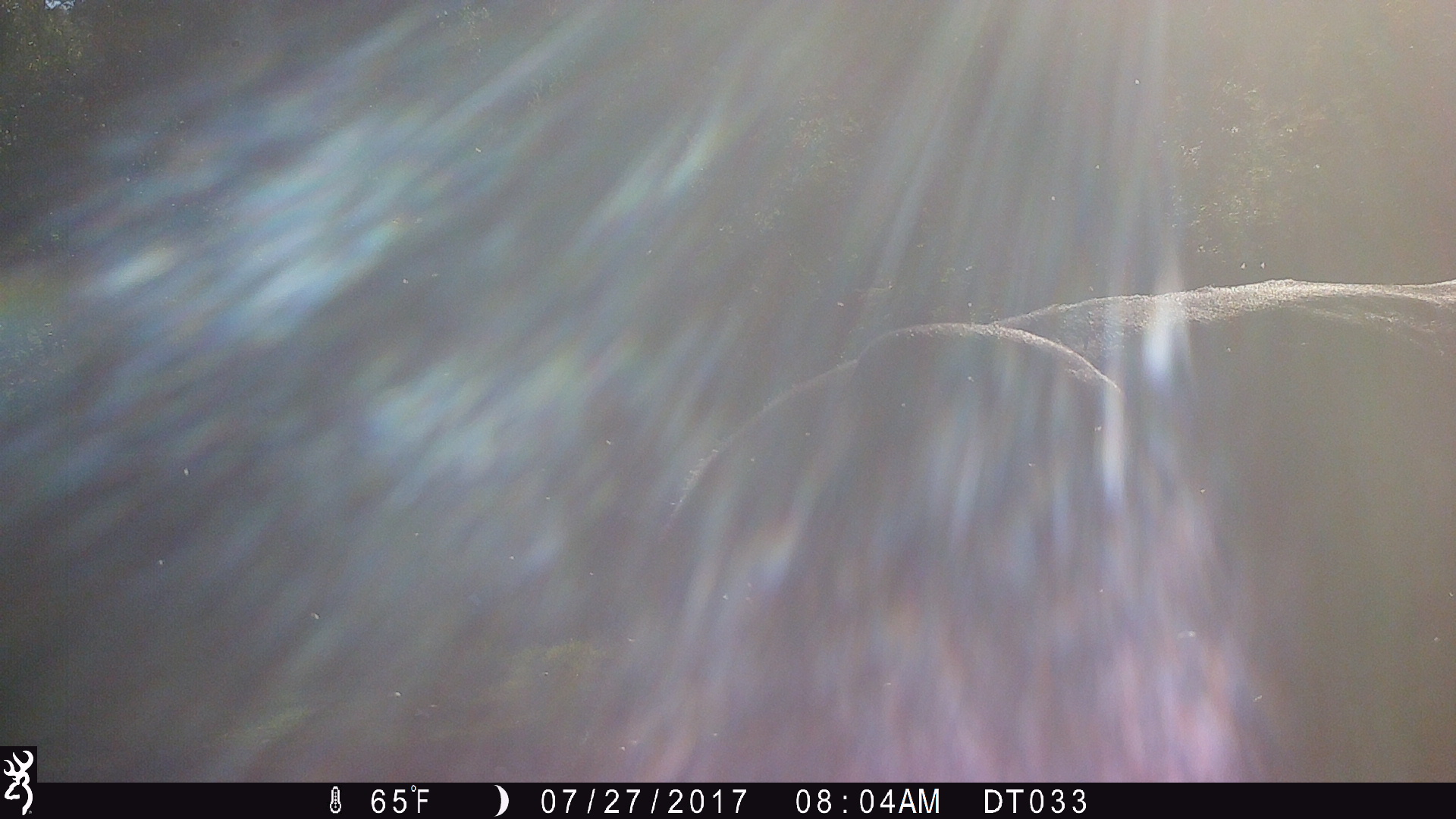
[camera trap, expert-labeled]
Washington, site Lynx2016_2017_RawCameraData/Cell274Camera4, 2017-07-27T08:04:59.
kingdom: Animalia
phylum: Chordata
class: Mammalia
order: Artiodactyla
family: Bovidae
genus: Bos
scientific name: Bos taurus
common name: domestic cattle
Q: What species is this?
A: Domestic cattle (Bos taurus).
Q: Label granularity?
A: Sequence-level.